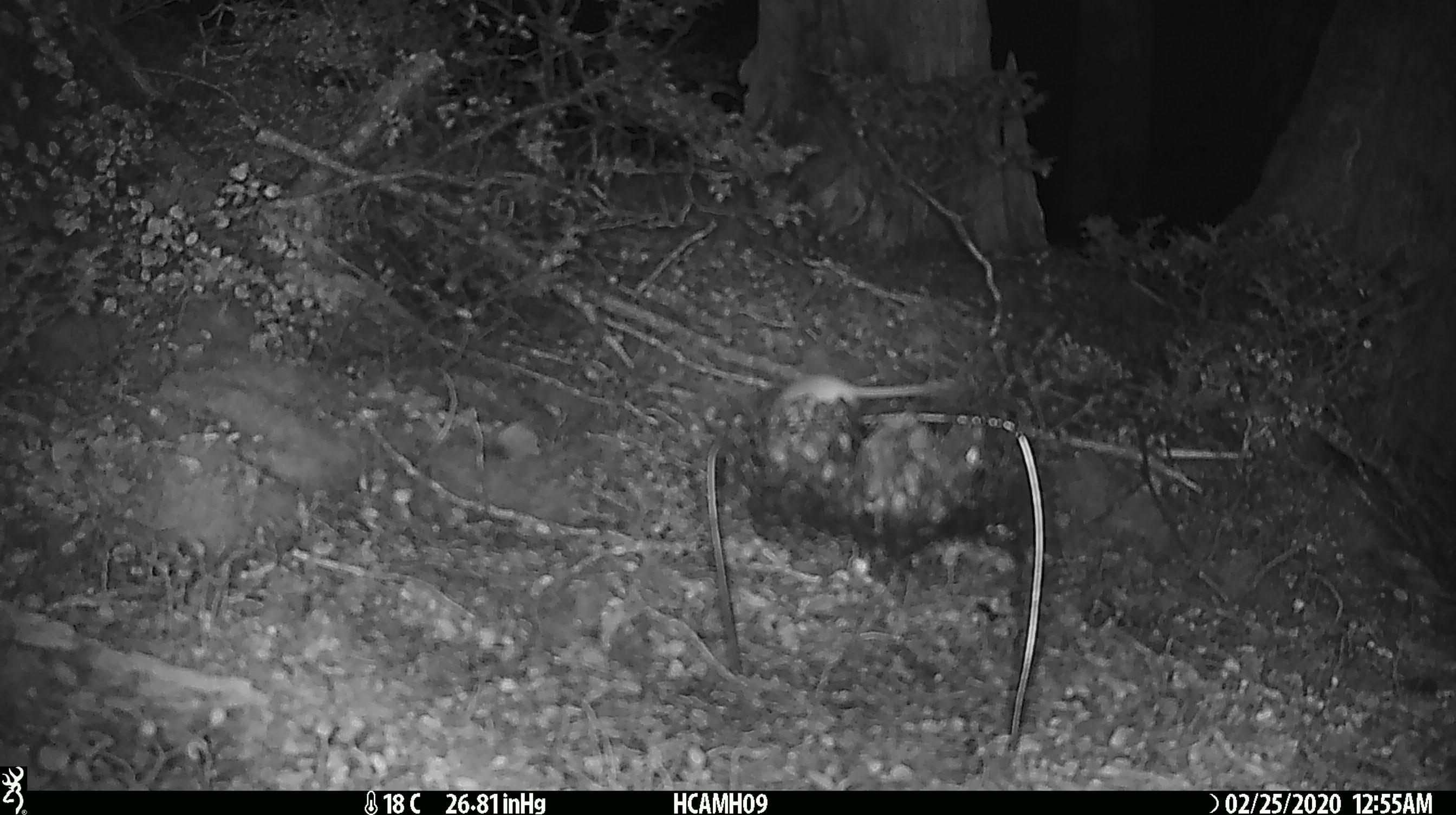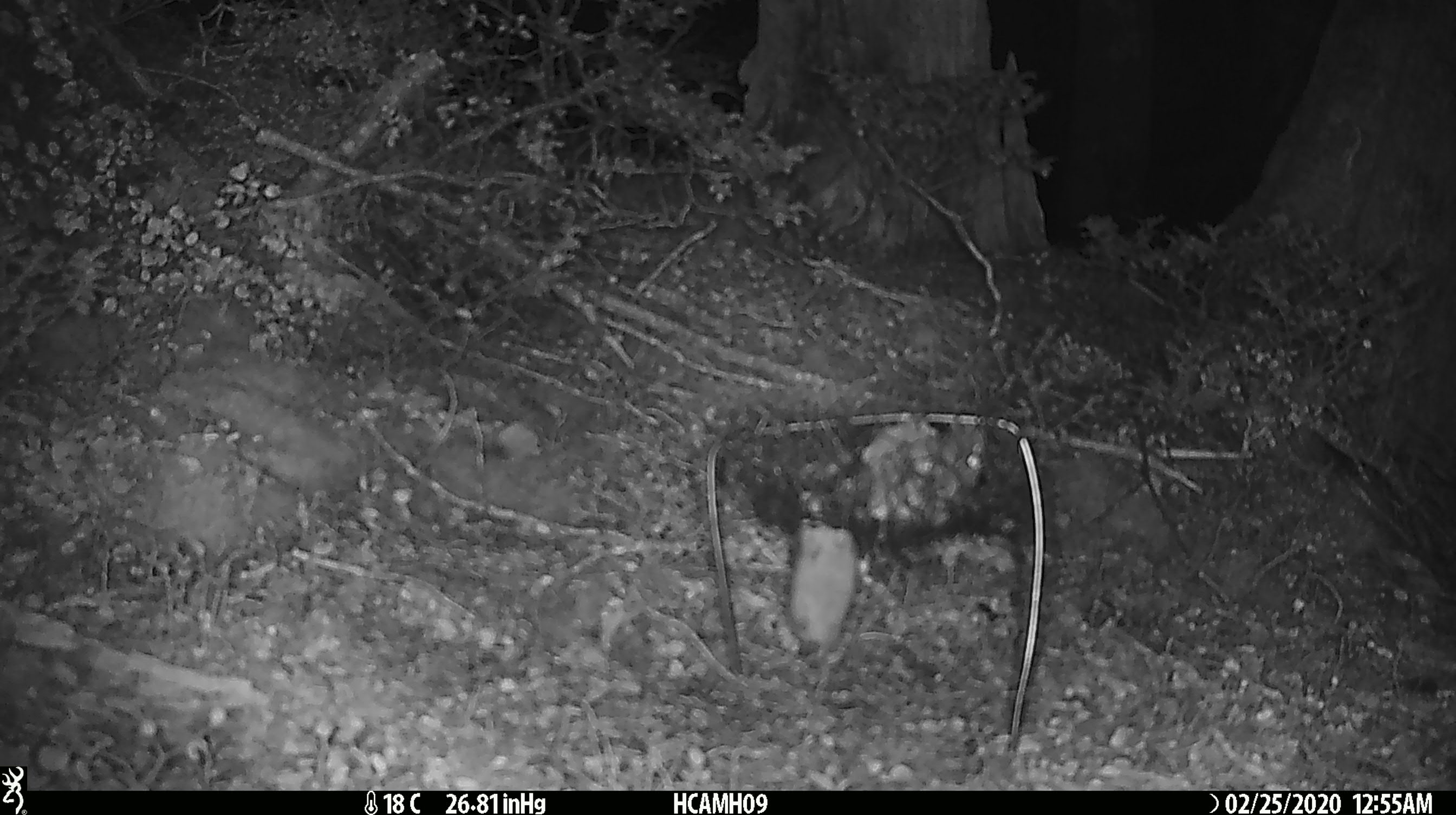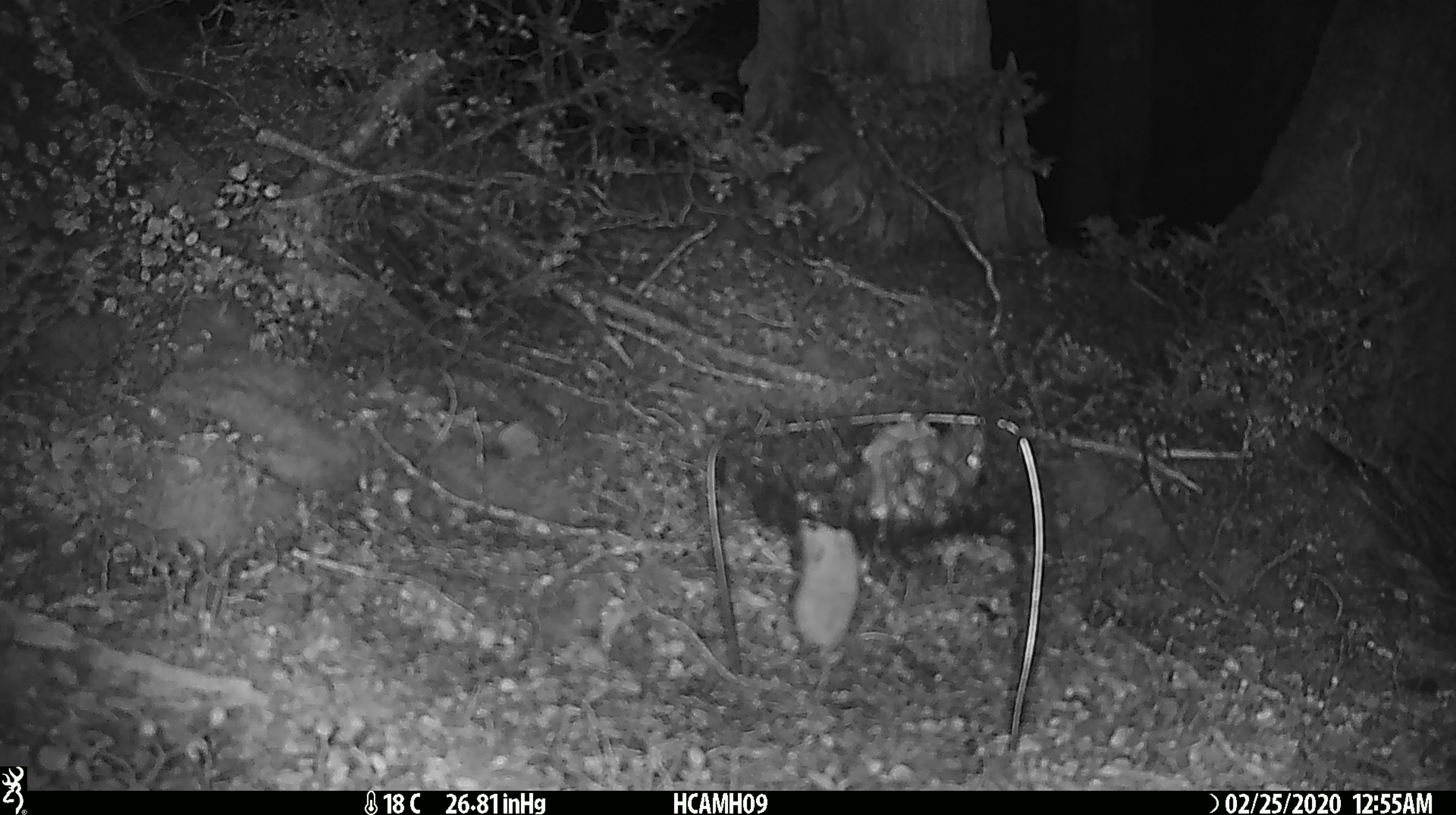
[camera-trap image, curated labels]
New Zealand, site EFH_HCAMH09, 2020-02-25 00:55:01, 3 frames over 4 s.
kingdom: Animalia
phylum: Chordata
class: Mammalia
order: Rodentia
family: Muridae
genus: Mus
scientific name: Mus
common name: mouse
Mouse (Mus).